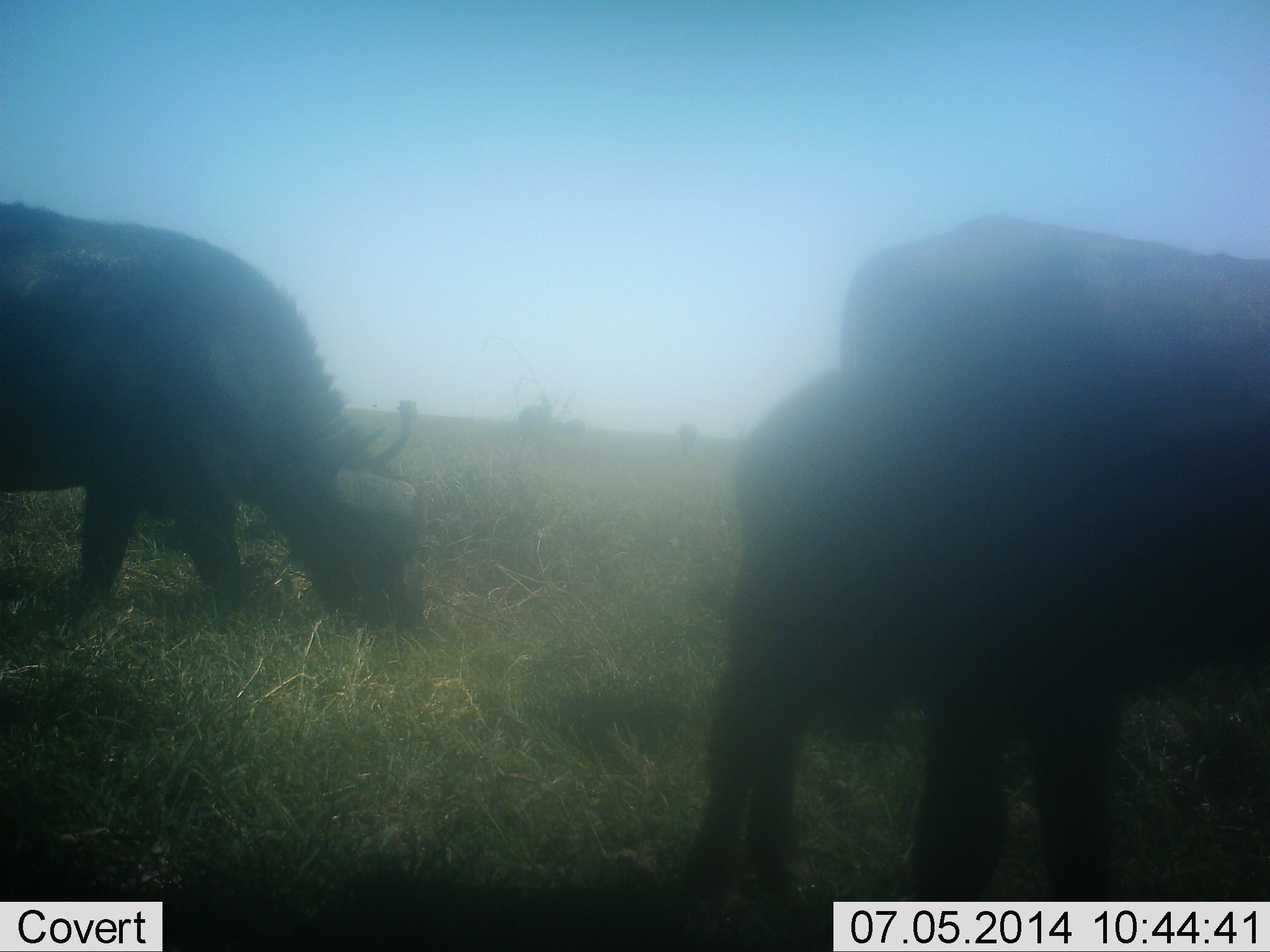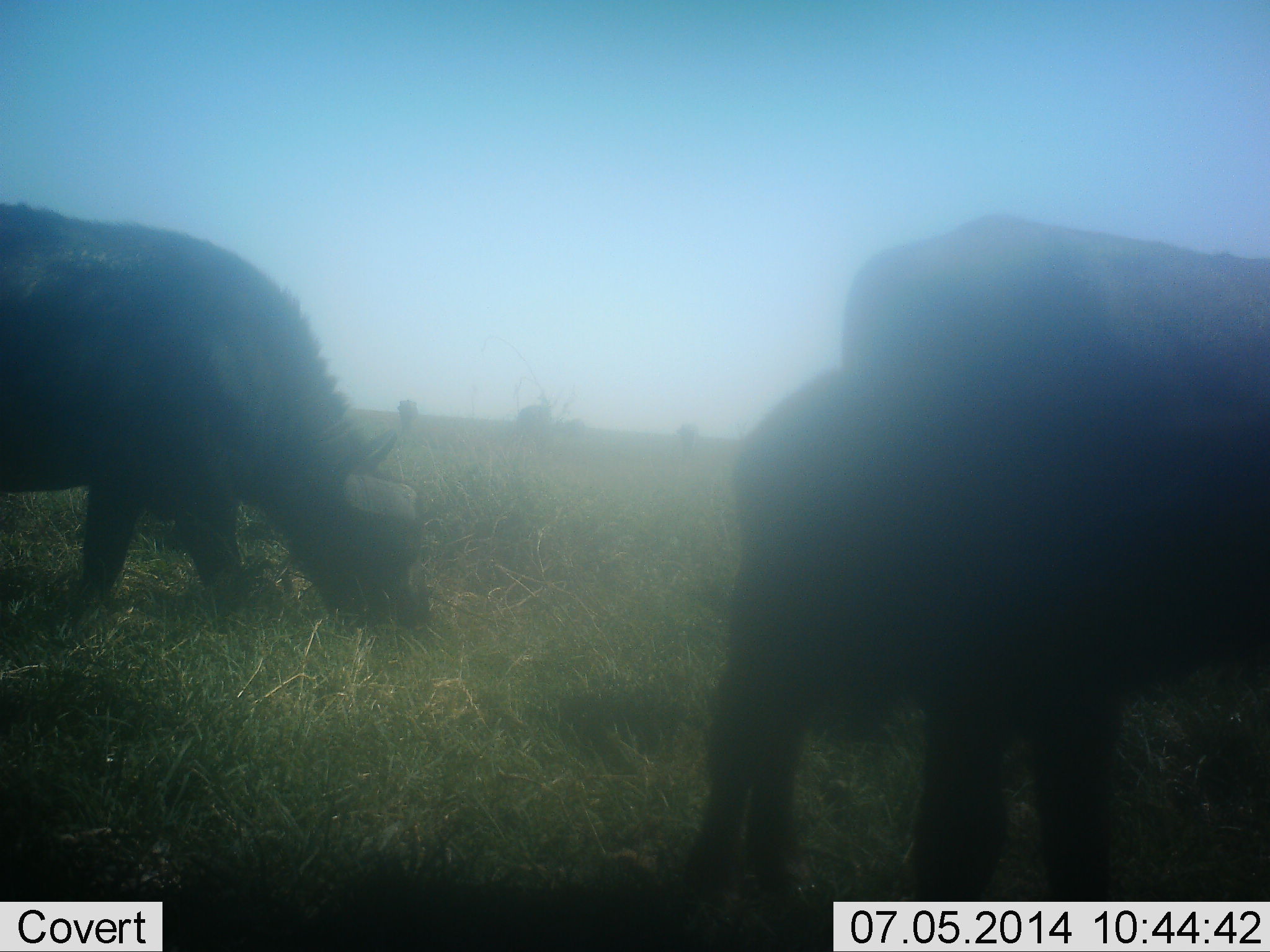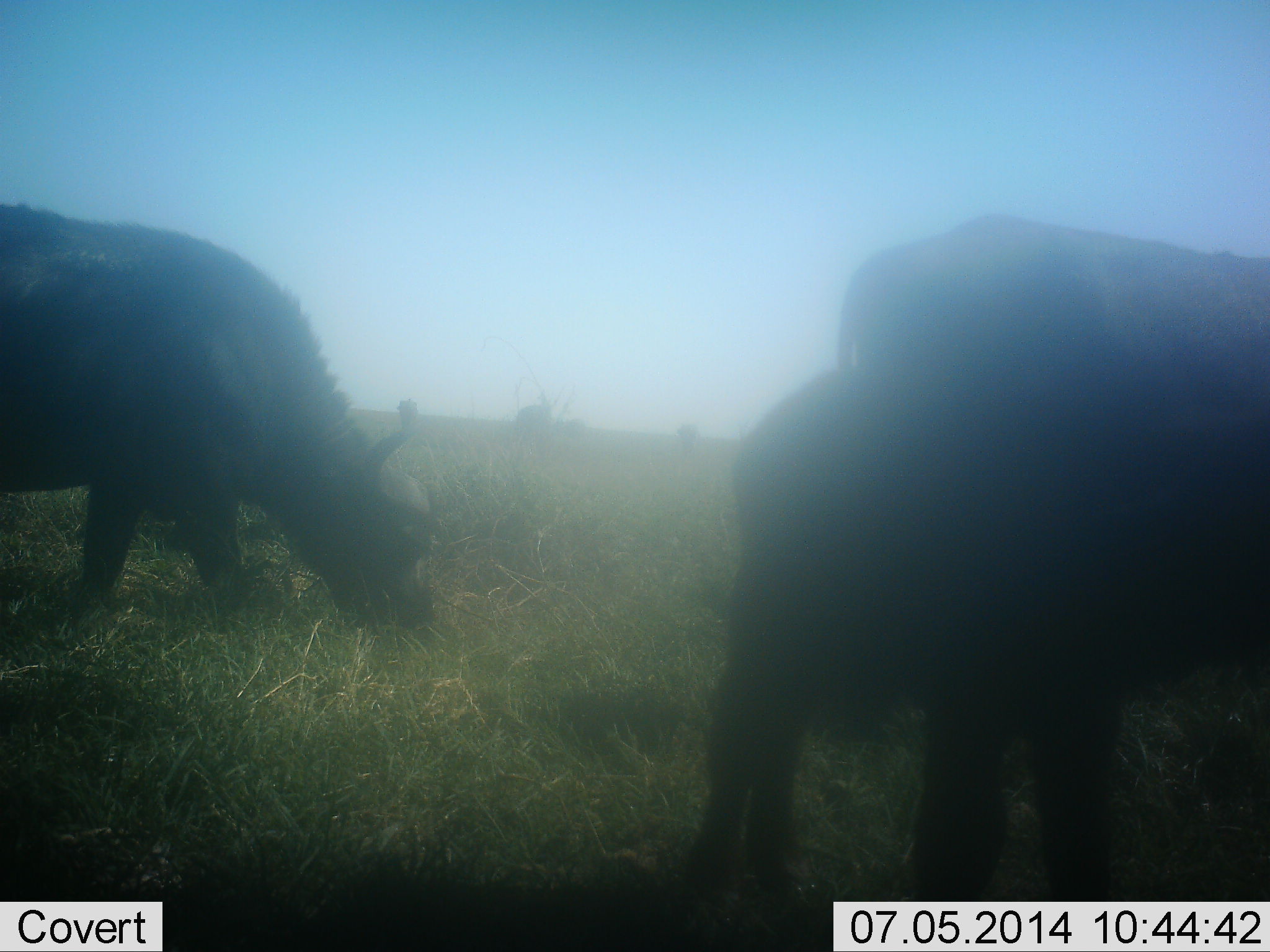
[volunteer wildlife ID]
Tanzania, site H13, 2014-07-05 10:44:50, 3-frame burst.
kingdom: Animalia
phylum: Chordata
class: Mammalia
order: Artiodactyla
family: Bovidae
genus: Syncerus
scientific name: Syncerus caffer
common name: cape buffalo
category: buffalo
Buffalo (cape buffalo) (Syncerus caffer), count 3. Behavior (volunteer vote fractions): standing 20%, resting 0%, moving 0%, interacting 0%. Young present (vote fraction): 40%. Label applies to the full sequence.